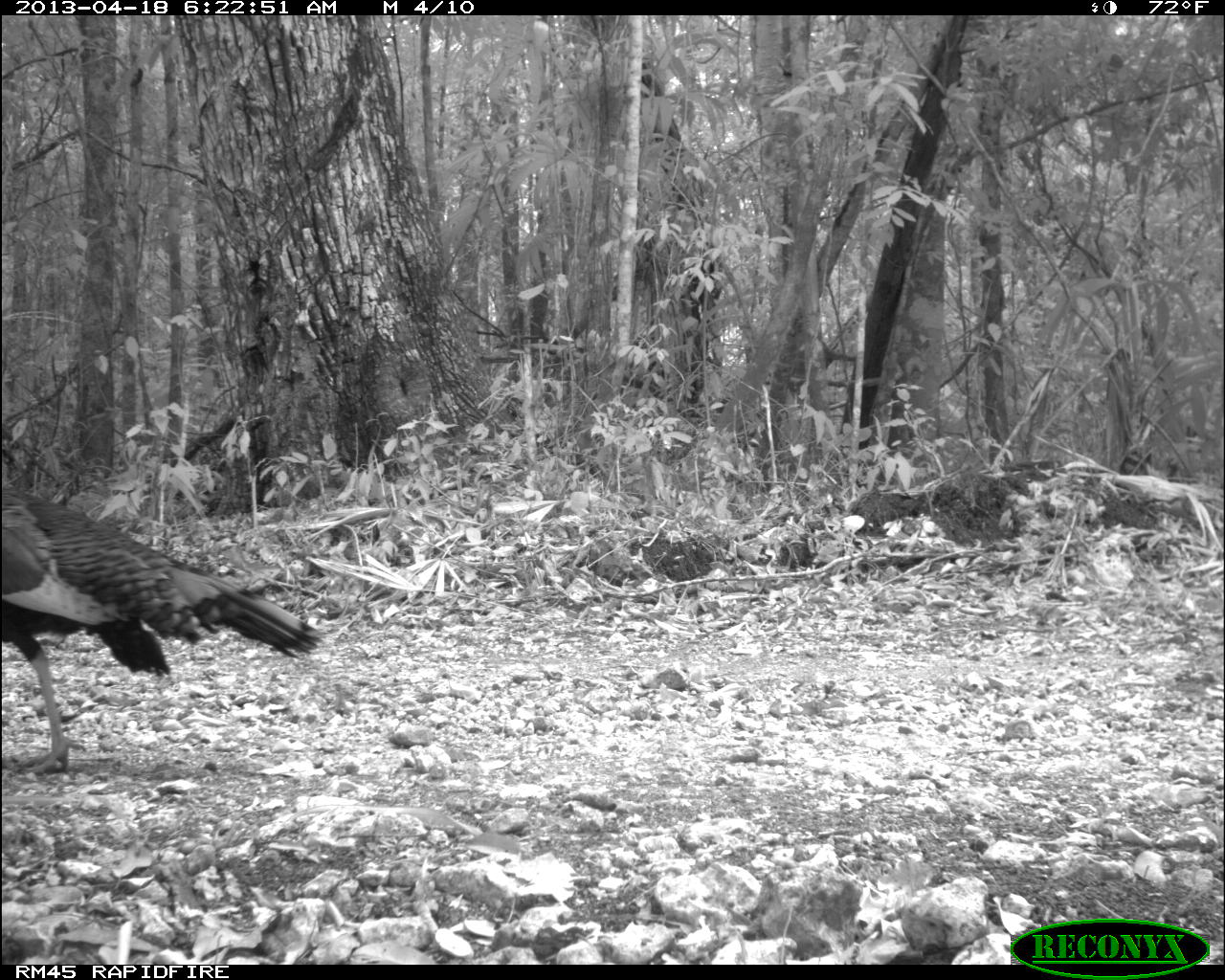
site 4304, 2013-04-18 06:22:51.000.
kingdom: Animalia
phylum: Chordata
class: Aves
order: Galliformes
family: Phasianidae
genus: Meleagris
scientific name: Meleagris ocellata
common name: ocellated turkey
Meleagris ocellata (ocellated turkey), count 1, sex male.